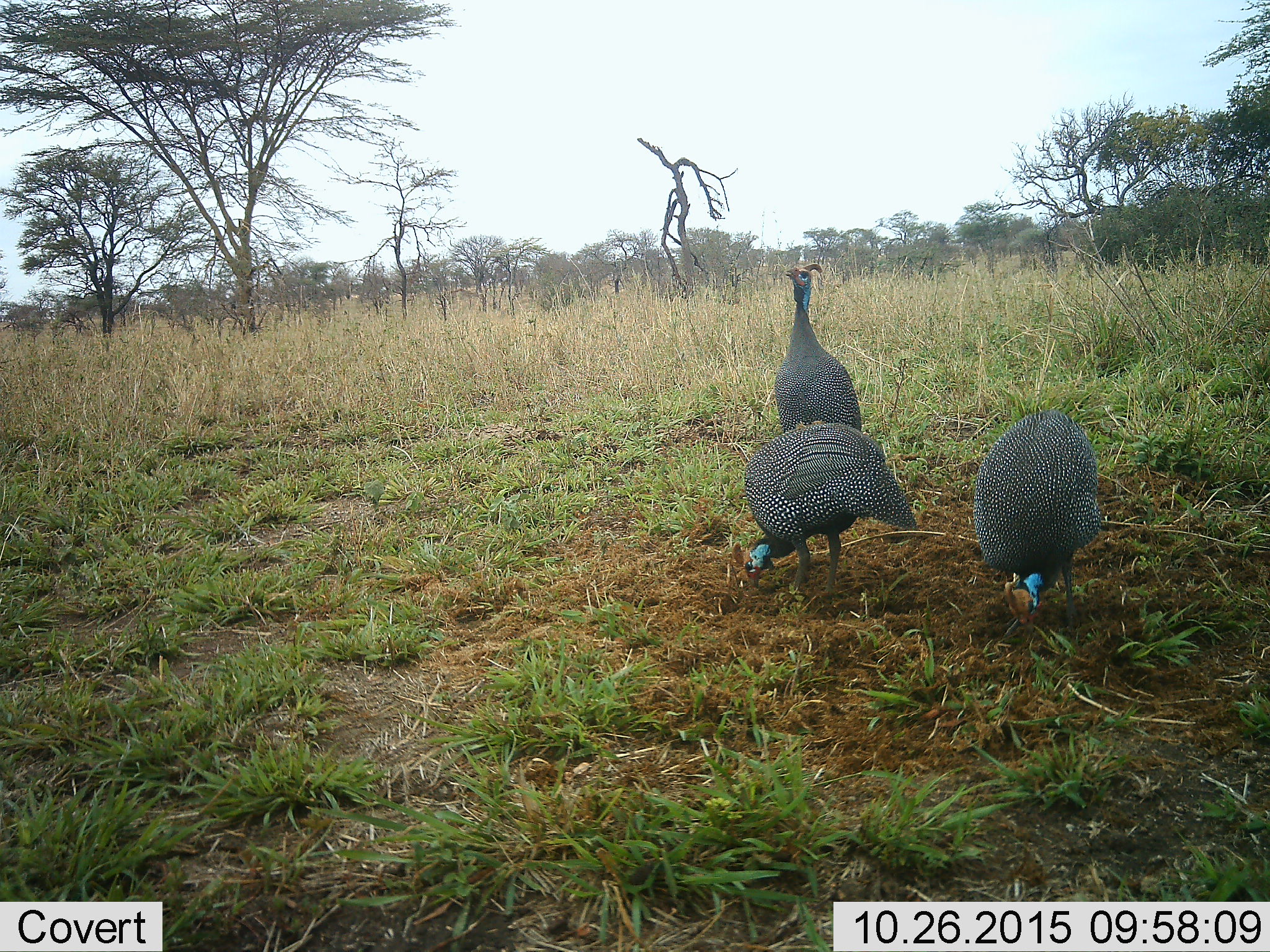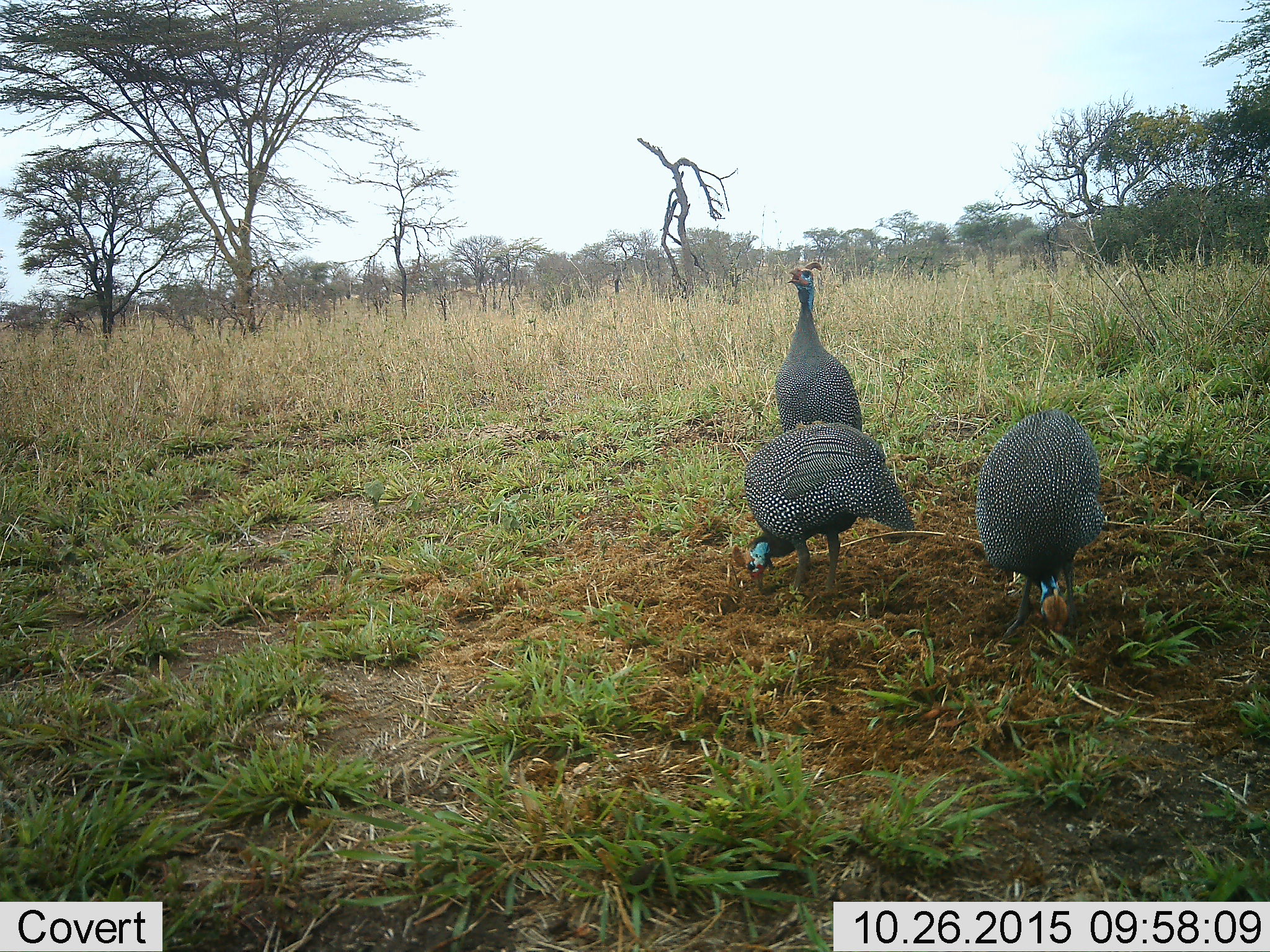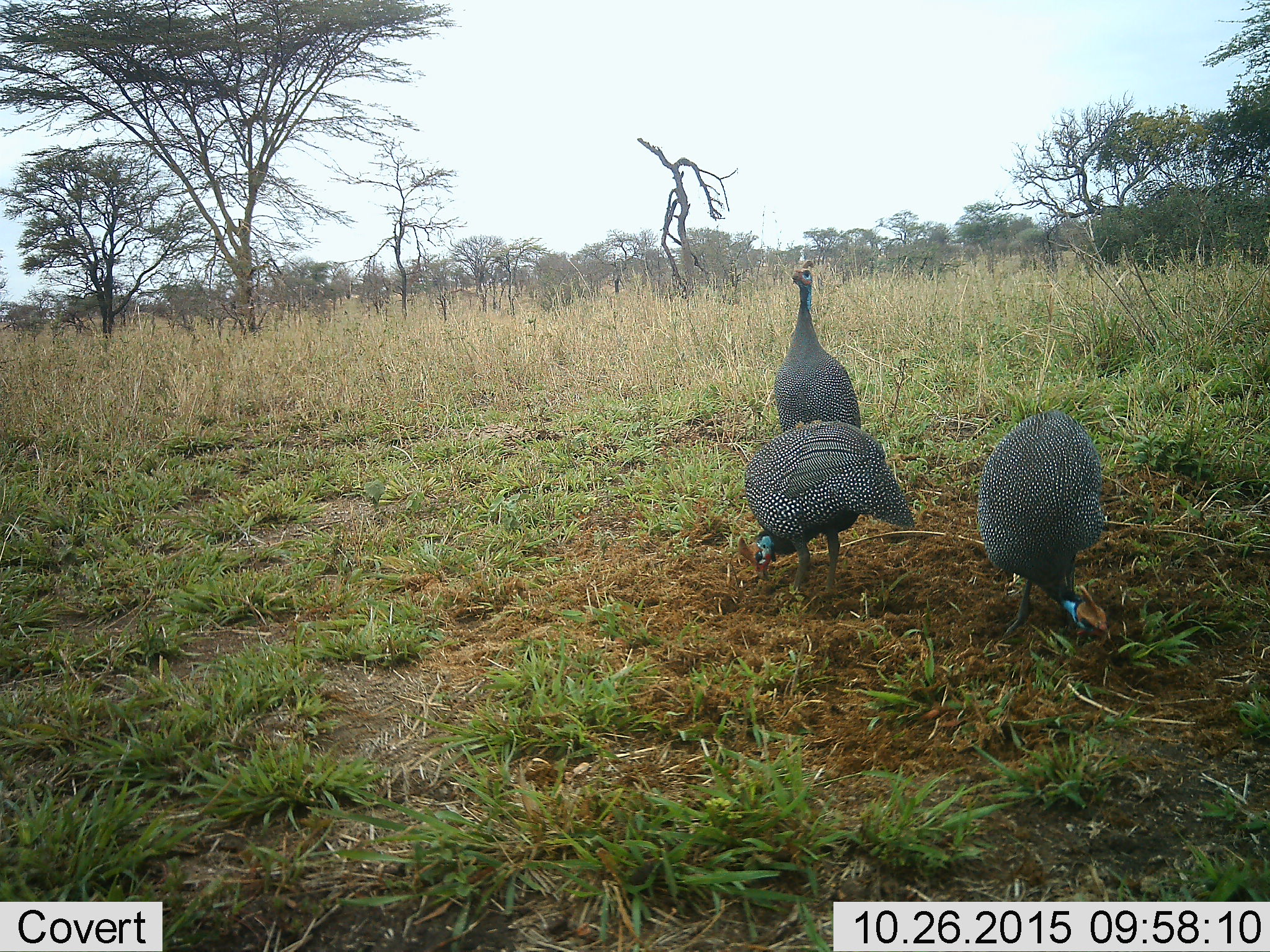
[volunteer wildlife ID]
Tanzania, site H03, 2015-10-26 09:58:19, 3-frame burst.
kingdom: Animalia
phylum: Chordata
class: Aves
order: Galliformes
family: Numididae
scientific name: Numididae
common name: guinea fowl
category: guineafowl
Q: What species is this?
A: Guineafowl (guinea fowl) (Numididae).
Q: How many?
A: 3.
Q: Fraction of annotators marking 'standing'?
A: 90%.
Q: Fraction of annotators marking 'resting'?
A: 10%.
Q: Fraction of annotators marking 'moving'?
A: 10%.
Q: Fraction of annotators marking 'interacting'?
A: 20%.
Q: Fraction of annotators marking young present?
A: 10%.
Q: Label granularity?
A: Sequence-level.